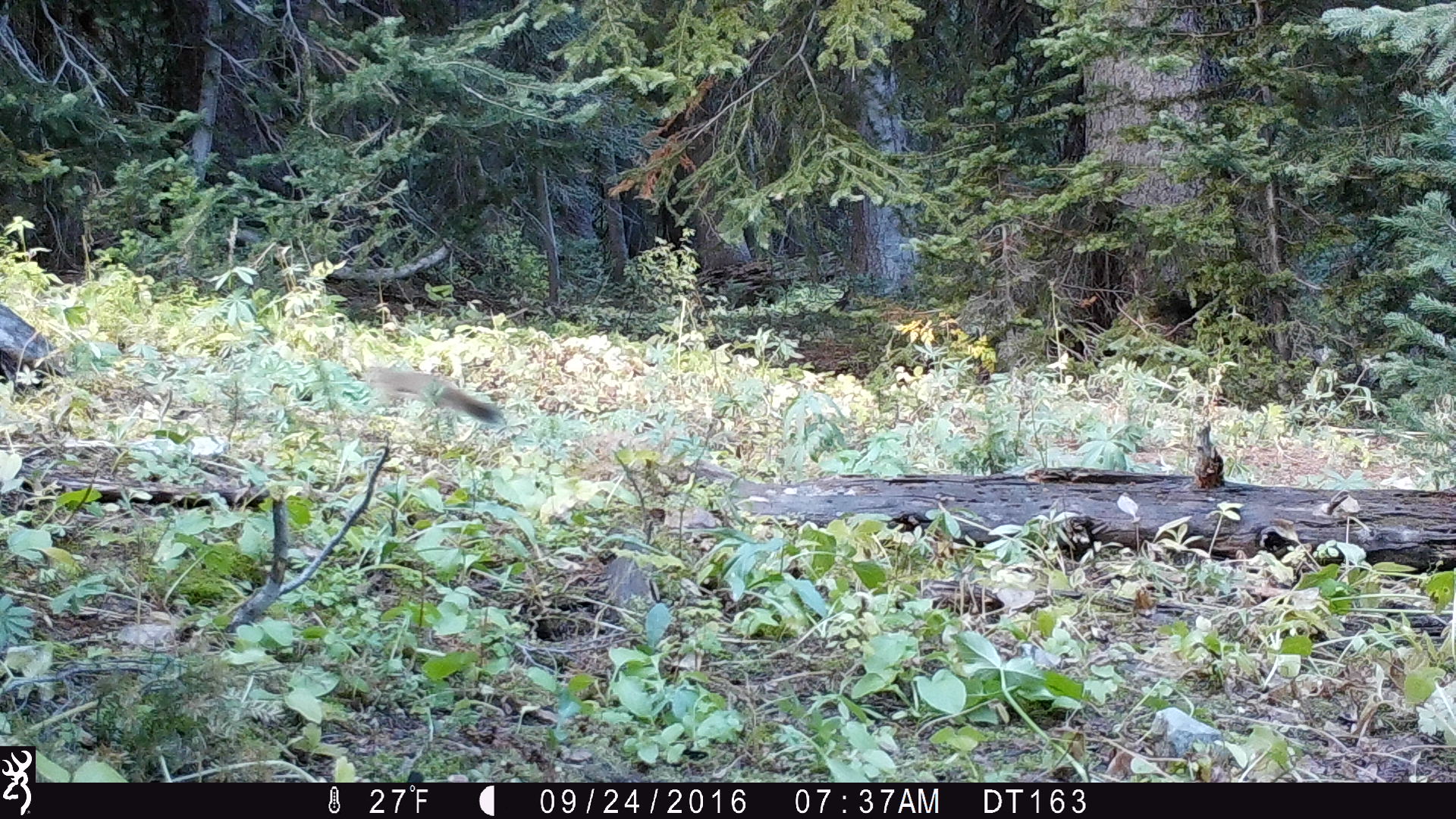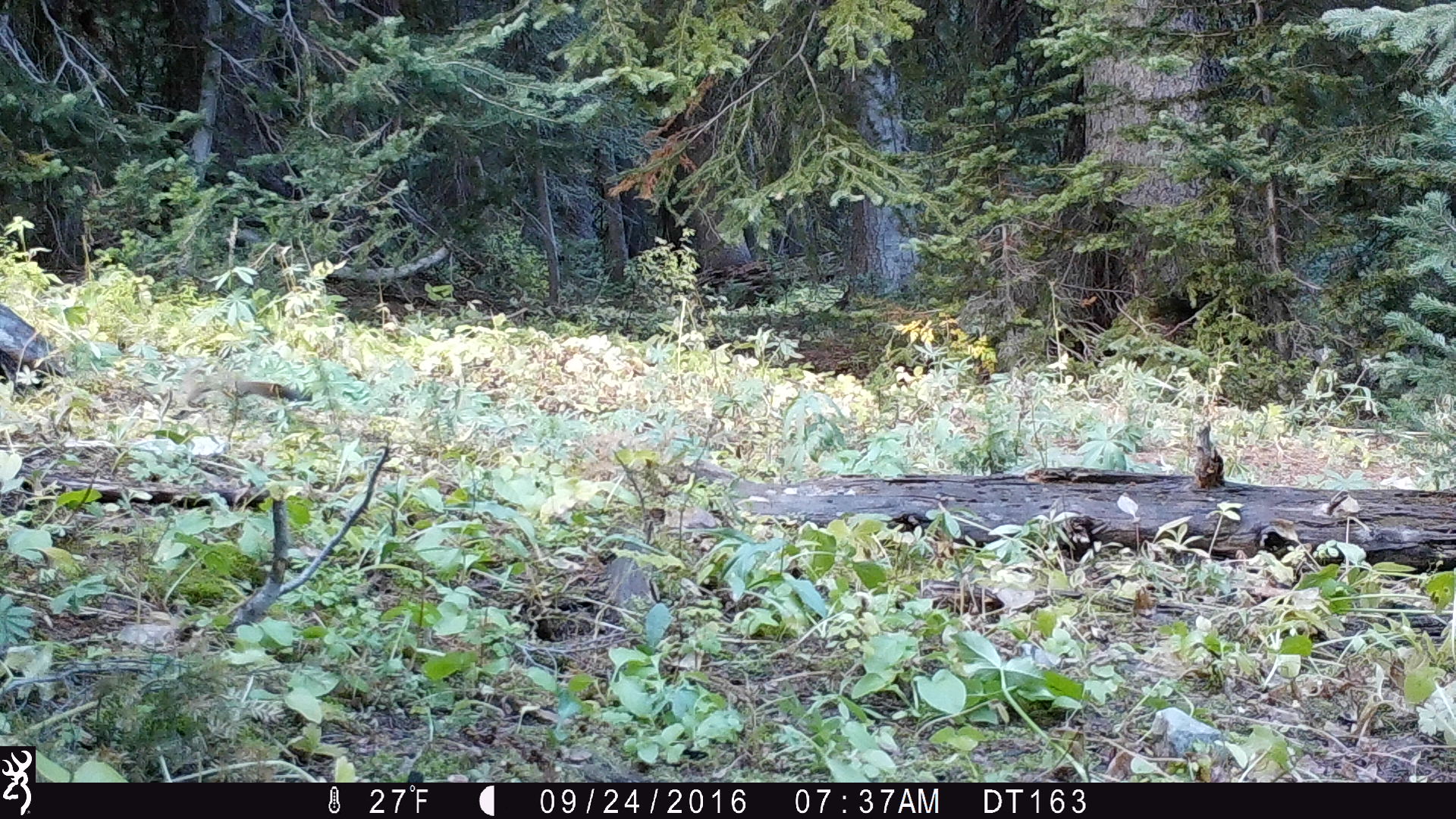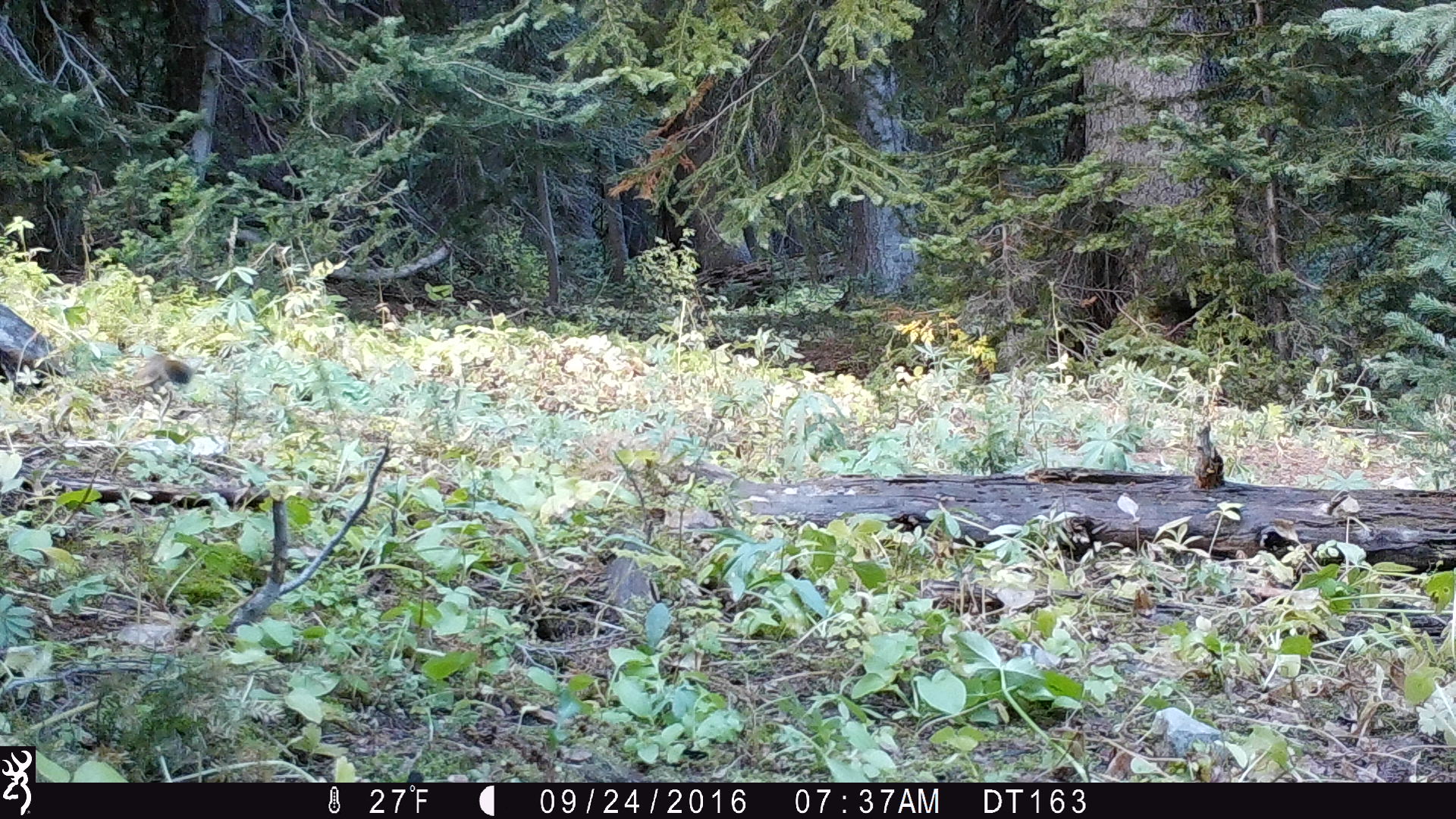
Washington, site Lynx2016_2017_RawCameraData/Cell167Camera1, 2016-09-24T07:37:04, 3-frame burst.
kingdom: Animalia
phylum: Chordata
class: Mammalia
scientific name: Mammalia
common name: small mammal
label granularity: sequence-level